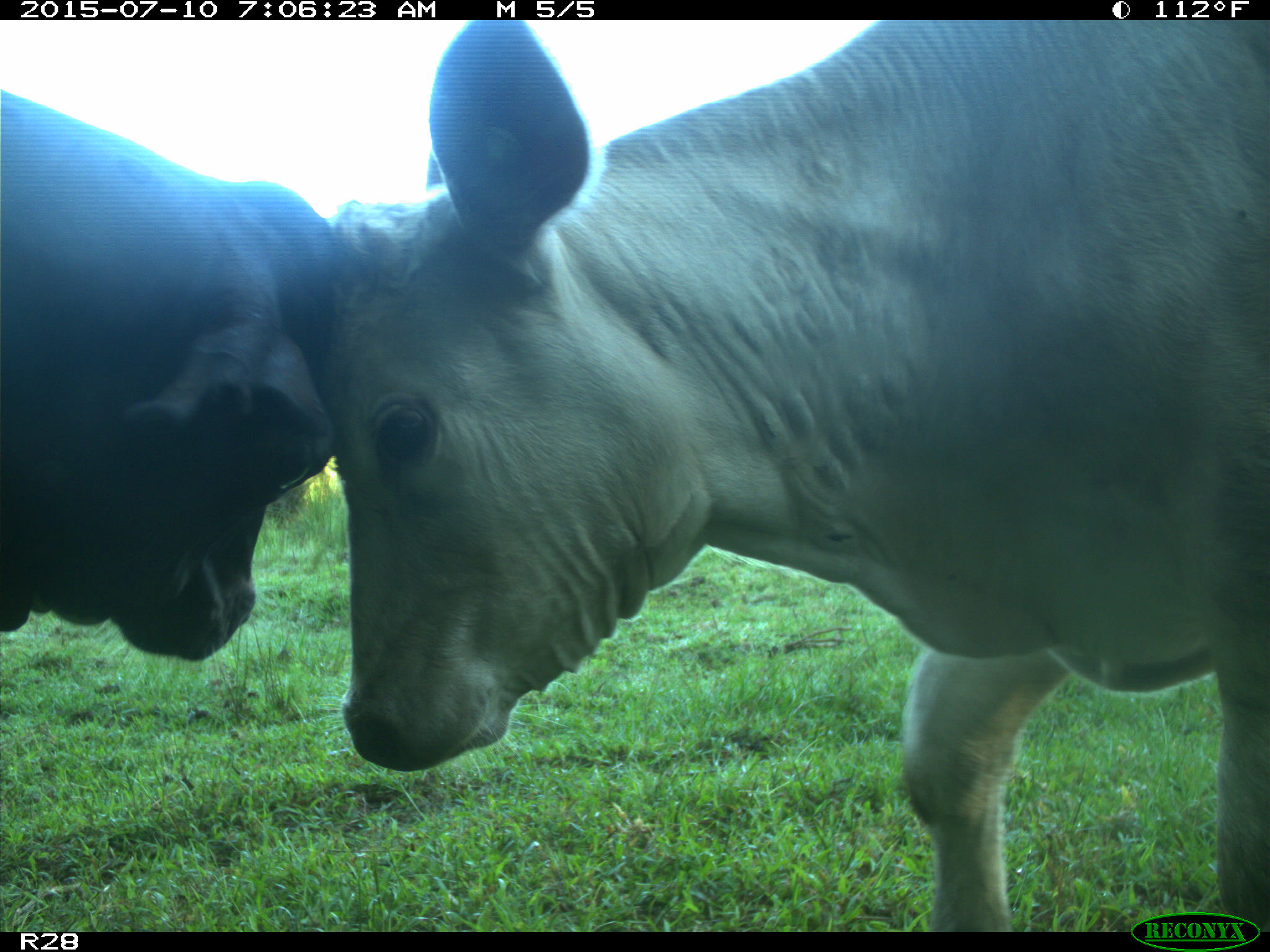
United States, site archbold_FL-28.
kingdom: Animalia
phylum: Chordata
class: Mammalia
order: Artiodactyla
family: Bovidae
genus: Bos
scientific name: Bos taurus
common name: domestic cow